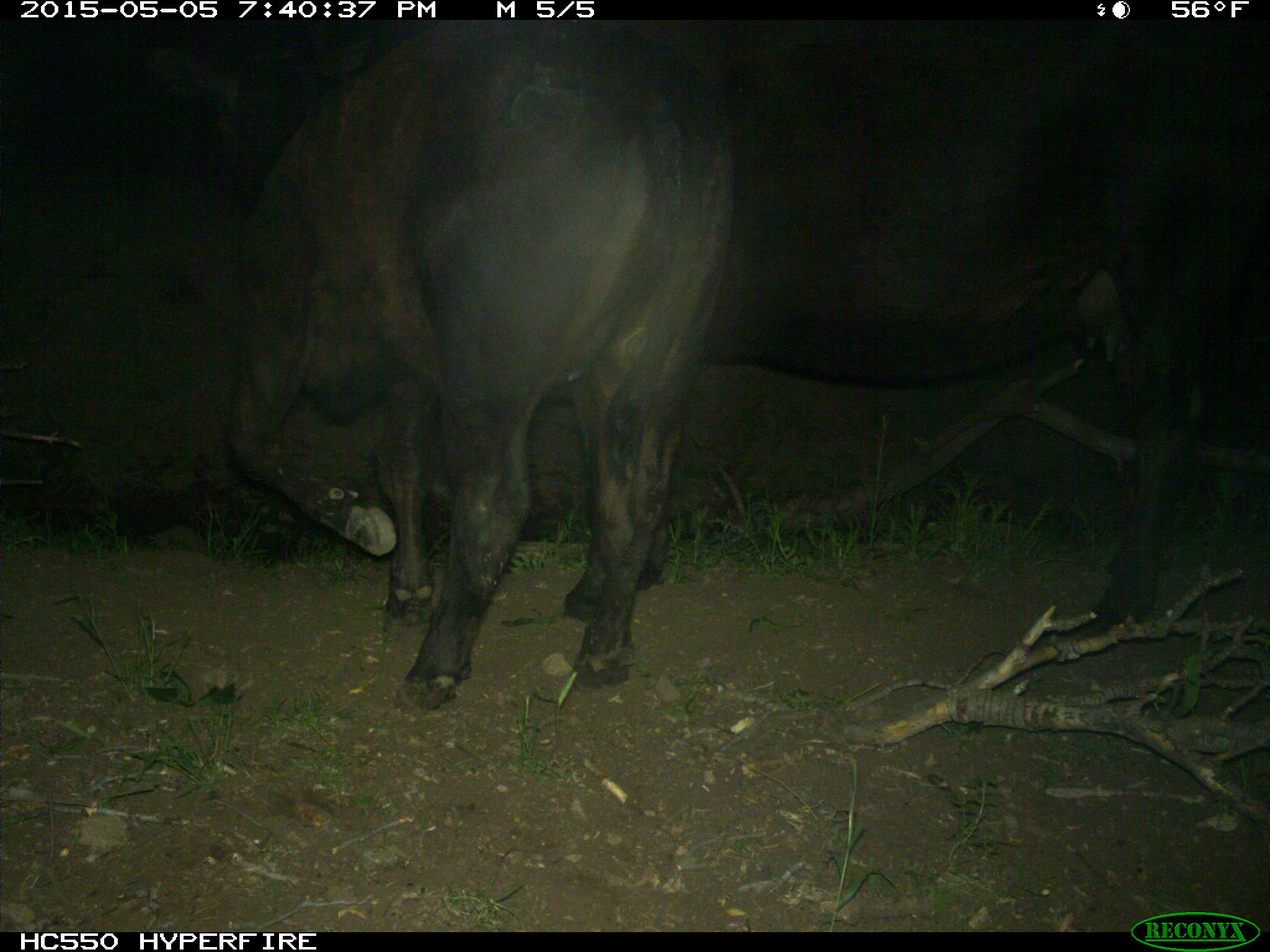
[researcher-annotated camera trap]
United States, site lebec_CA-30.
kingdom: Animalia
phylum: Chordata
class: Mammalia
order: Artiodactyla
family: Bovidae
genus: Bos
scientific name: Bos taurus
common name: domestic cow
Bos taurus (domestic cow).